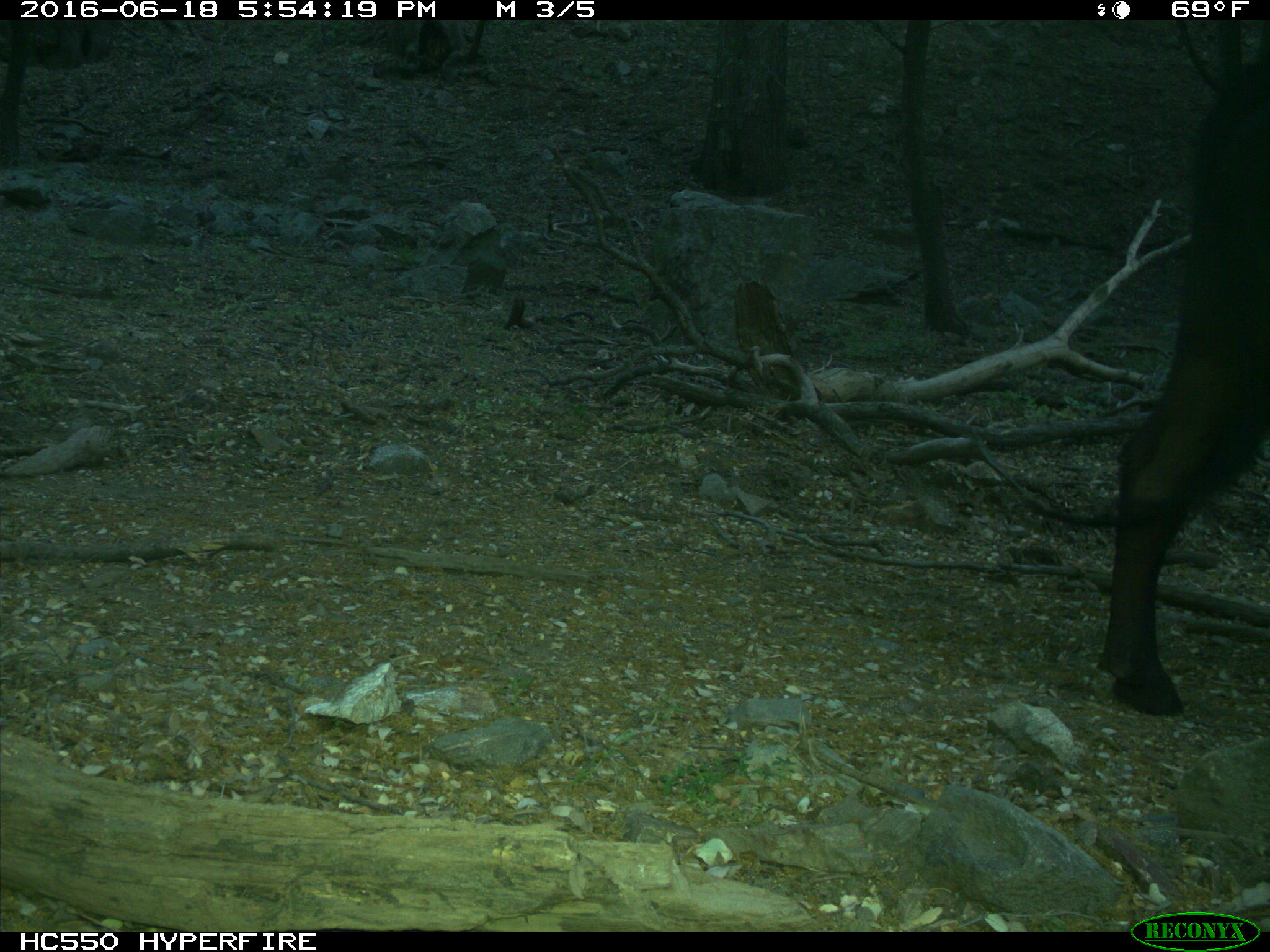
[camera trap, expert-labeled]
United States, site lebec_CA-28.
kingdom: Animalia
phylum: Chordata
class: Mammalia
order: Artiodactyla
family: Bovidae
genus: Bos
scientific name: Bos taurus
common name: domestic cow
Bos taurus (domestic cow).